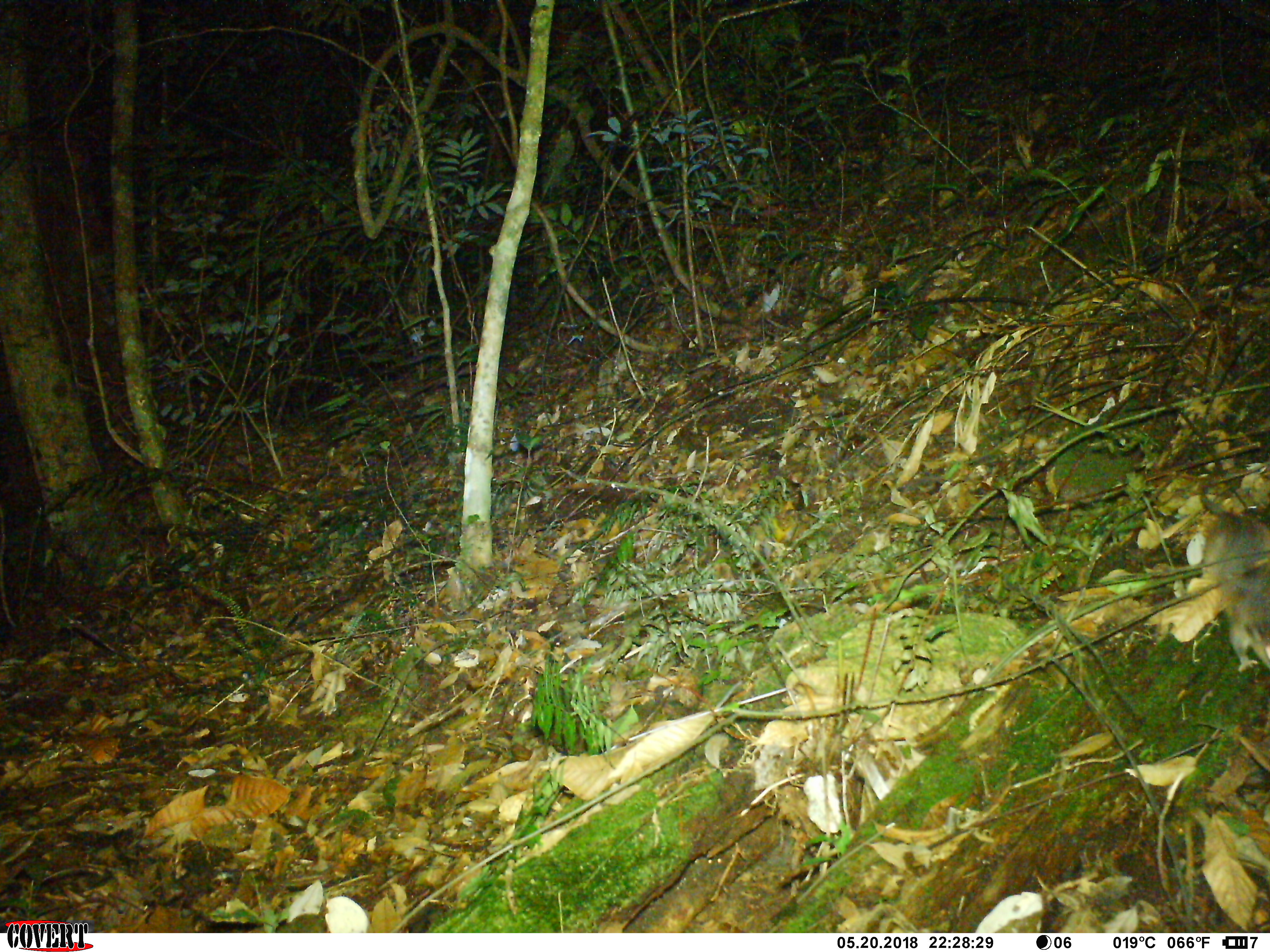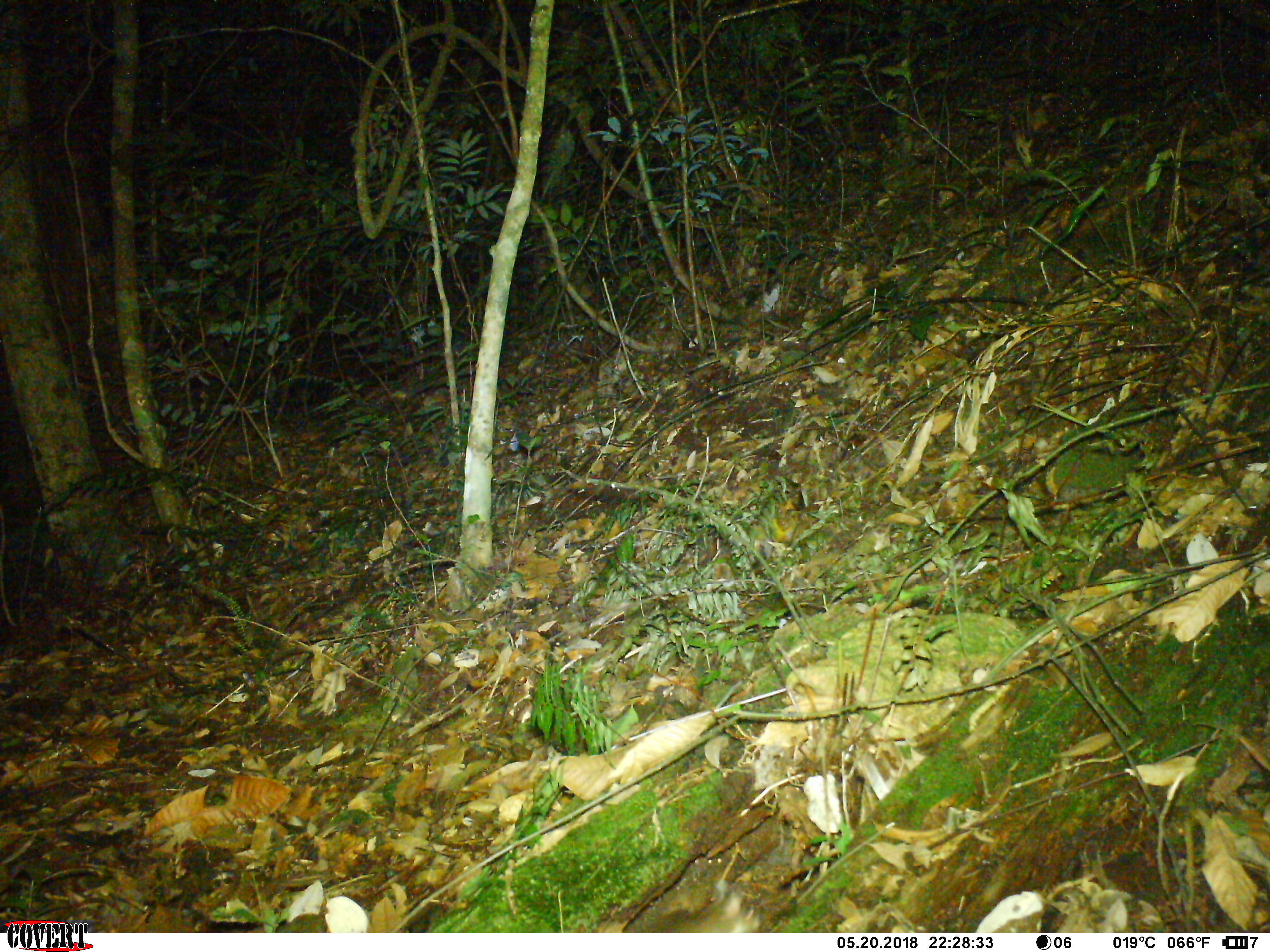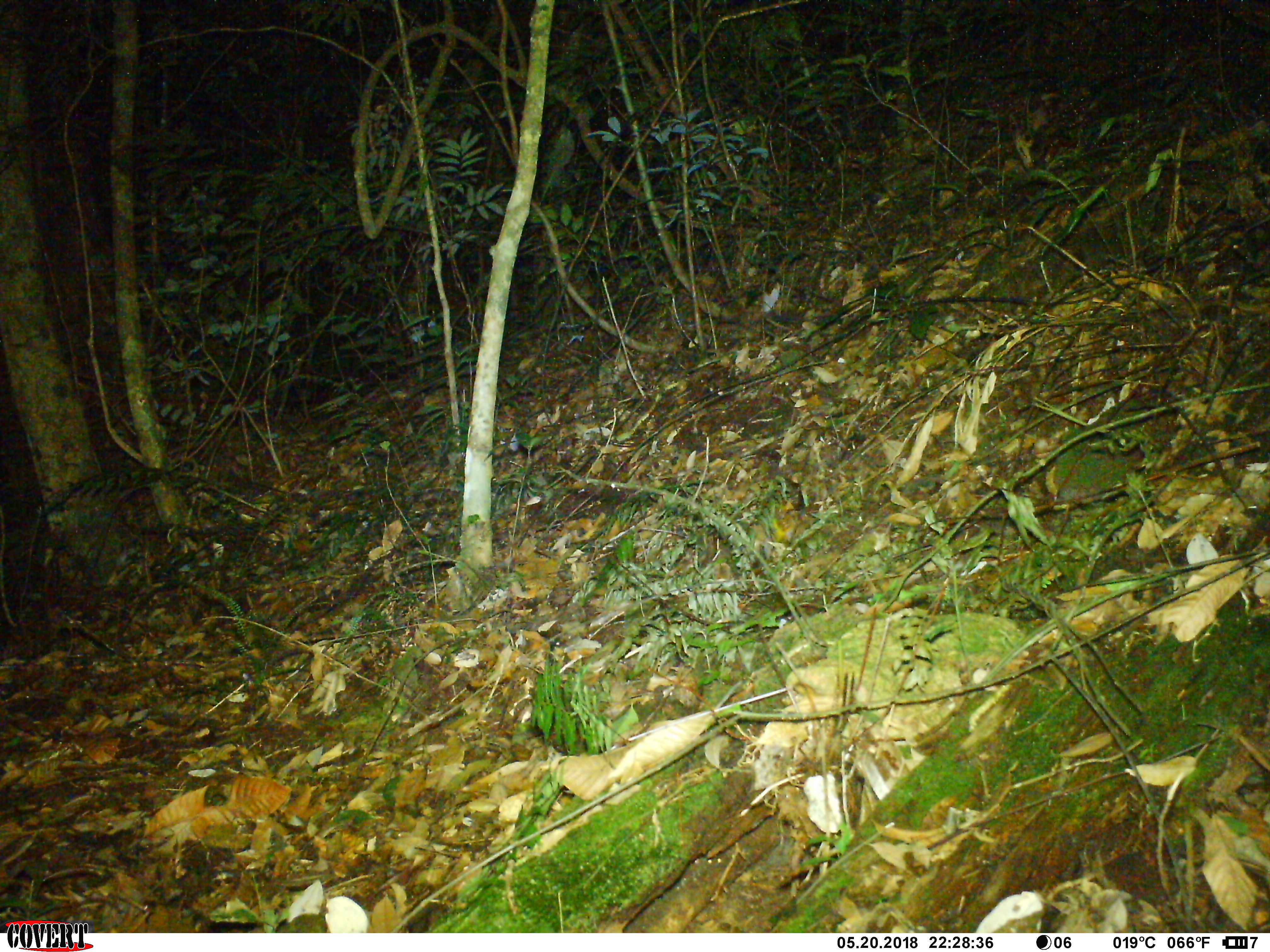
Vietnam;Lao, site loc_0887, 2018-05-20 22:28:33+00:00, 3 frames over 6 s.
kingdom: Animalia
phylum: Chordata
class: Mammalia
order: Rodentia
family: Muridae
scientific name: Muridae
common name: old-world mice and rats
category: unidentified murid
Unidentified murid (old-world mice and rats) (Muridae). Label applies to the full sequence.